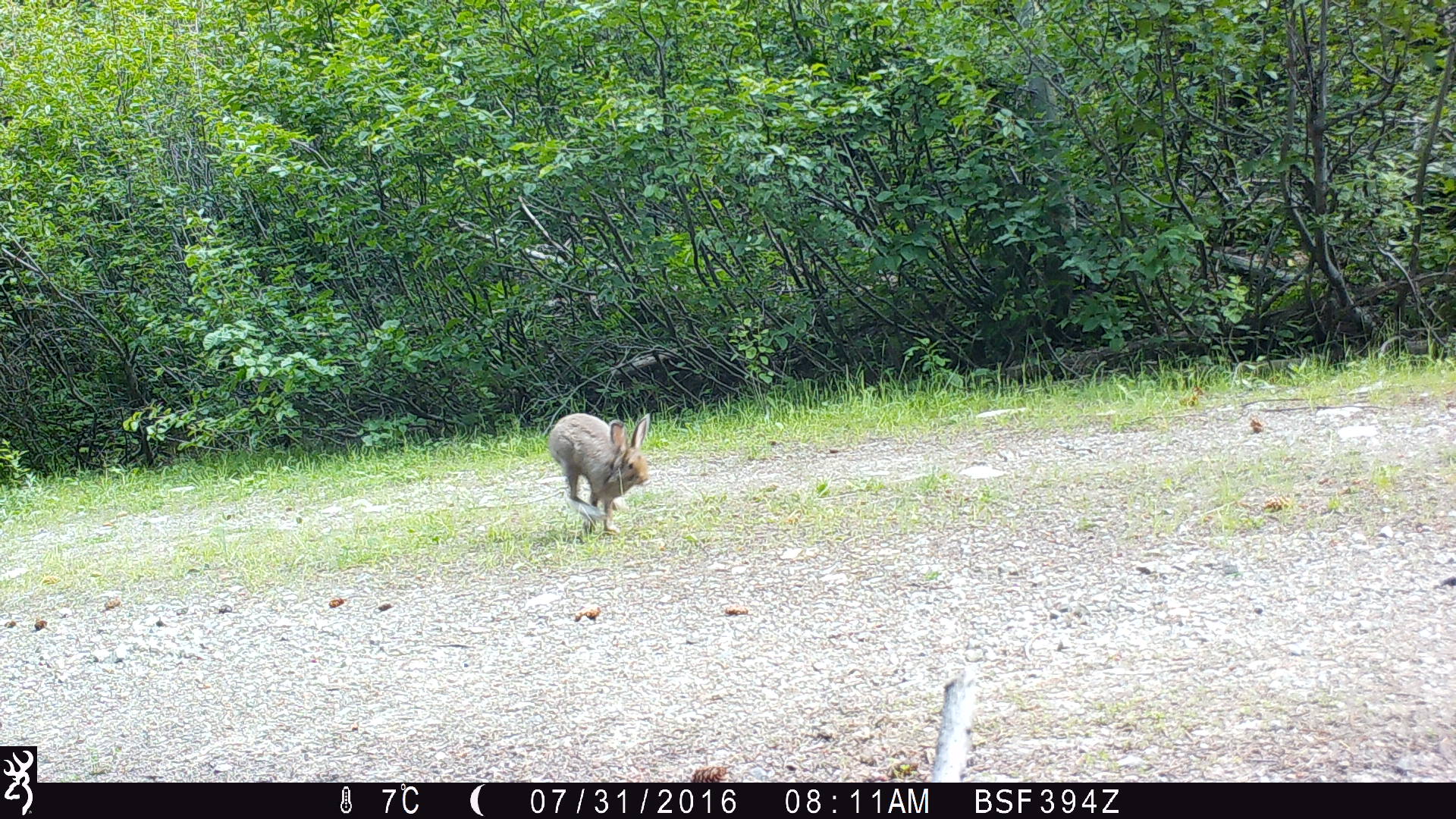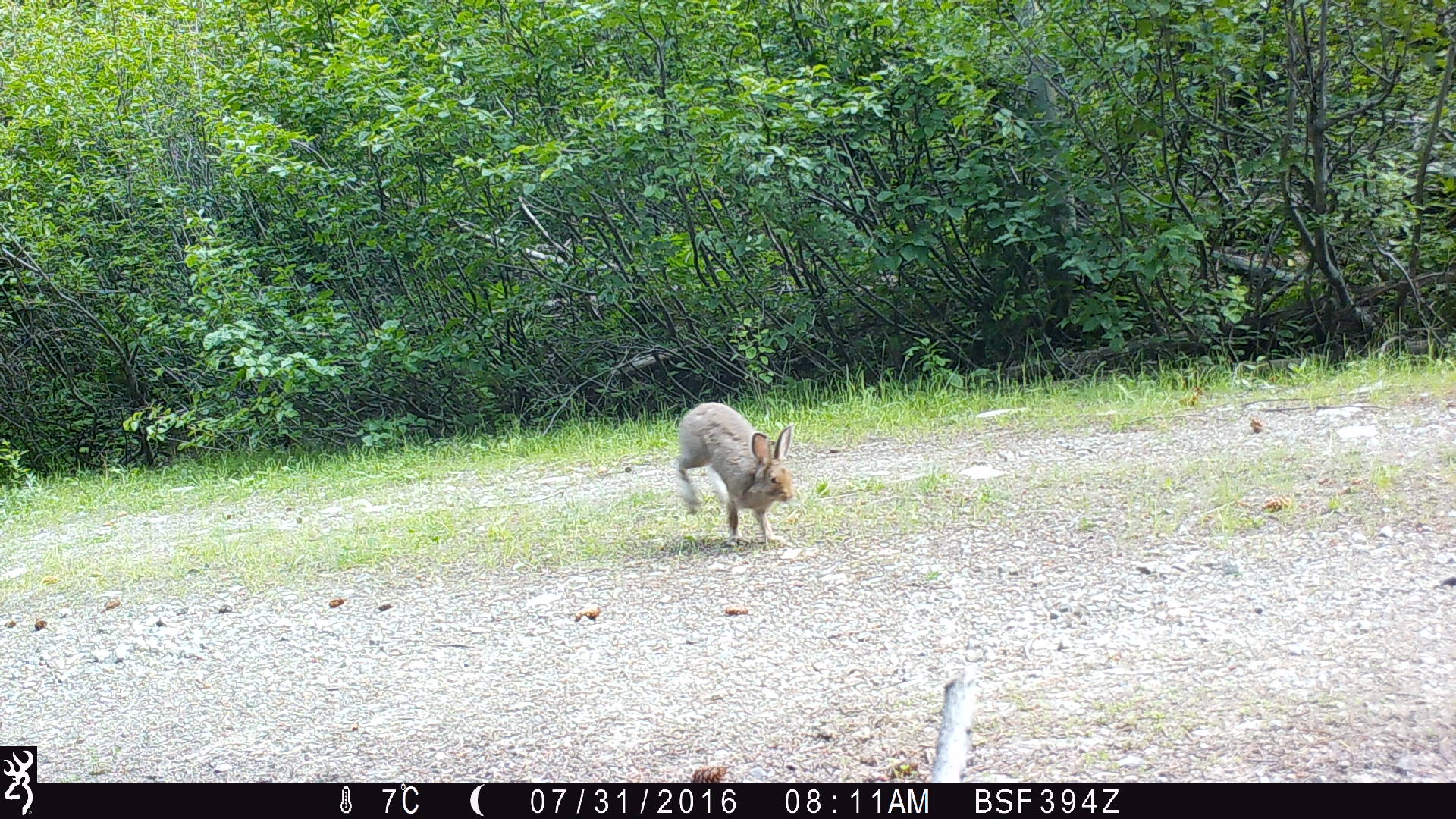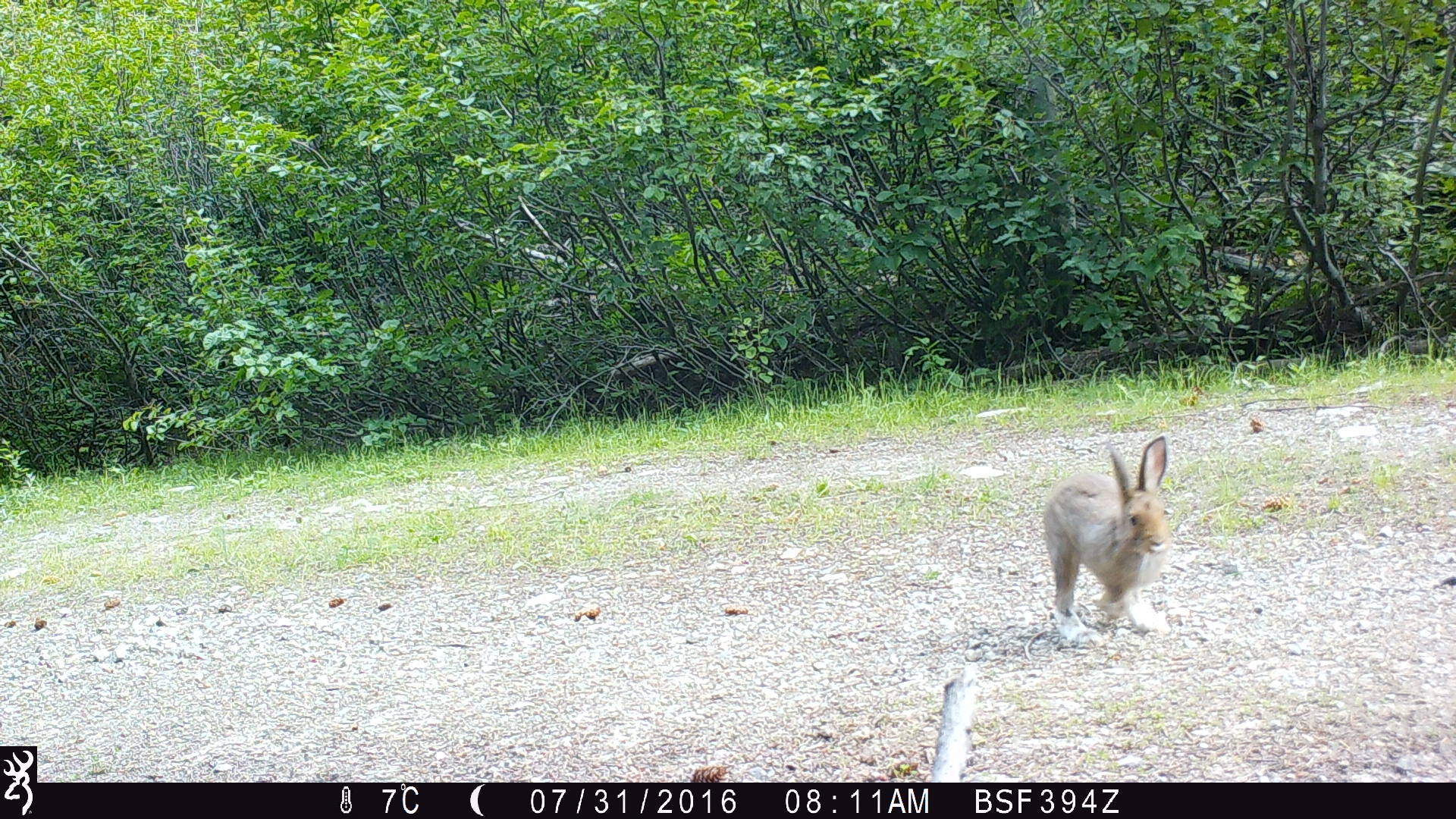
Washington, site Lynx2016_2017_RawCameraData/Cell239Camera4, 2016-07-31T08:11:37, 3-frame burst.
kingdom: Animalia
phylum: Chordata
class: Mammalia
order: Lagomorpha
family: Leporidae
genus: Lepus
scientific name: Lepus americanus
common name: snowshoe hare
Lepus americanus (snowshoe hare). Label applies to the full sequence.